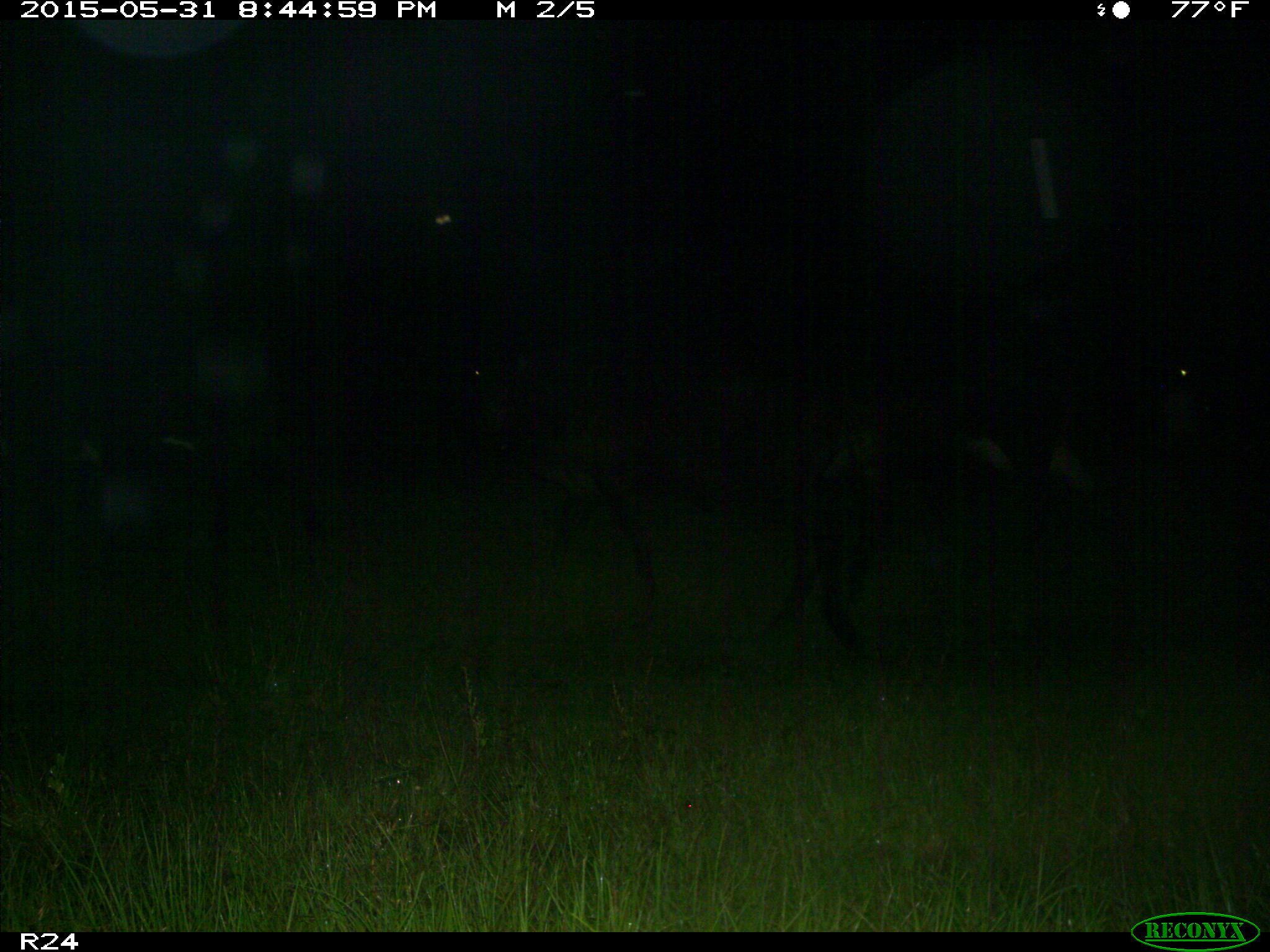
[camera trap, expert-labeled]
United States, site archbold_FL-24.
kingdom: Animalia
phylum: Chordata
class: Mammalia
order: Artiodactyla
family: Bovidae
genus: Bos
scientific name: Bos taurus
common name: domestic cow